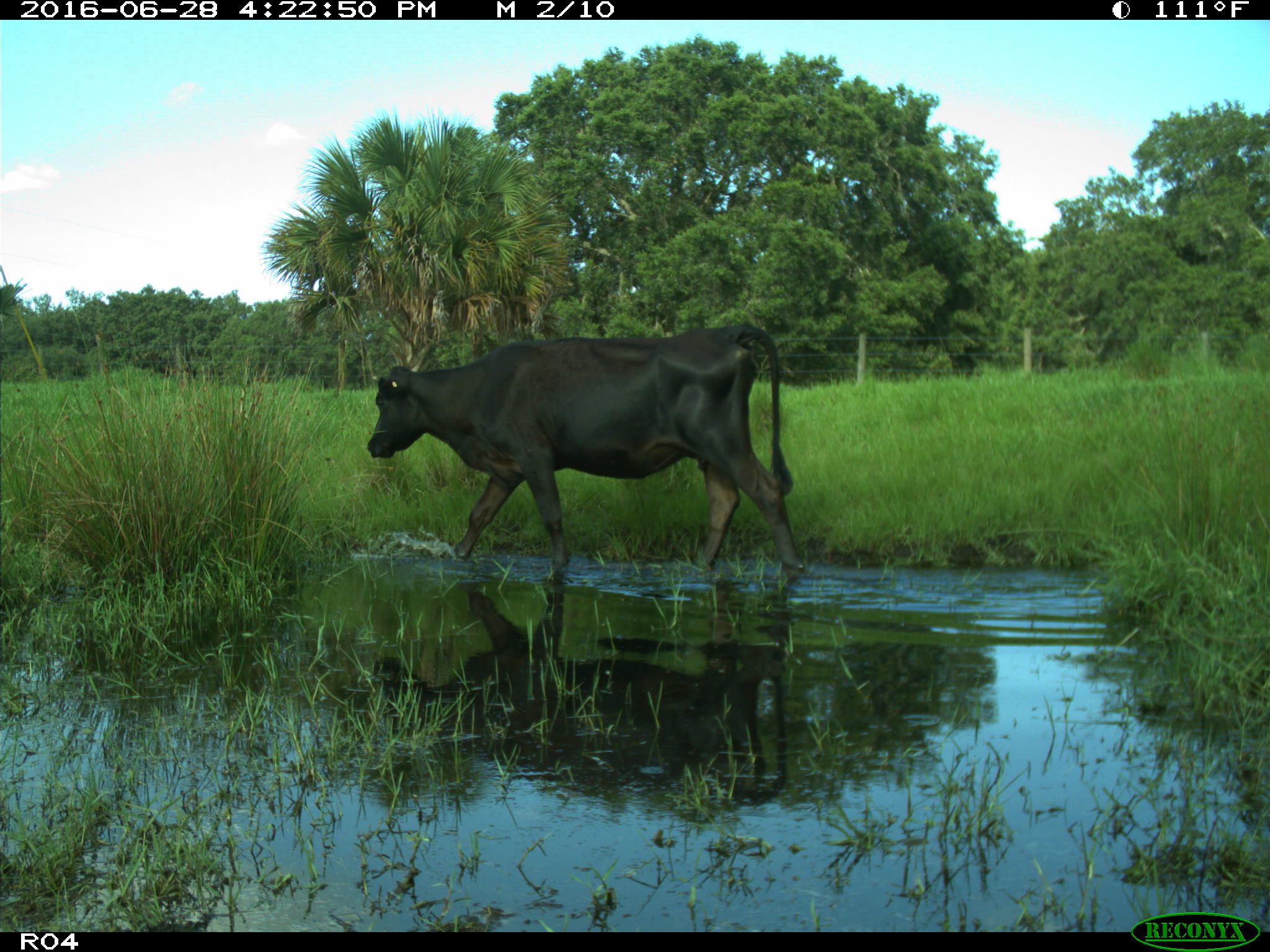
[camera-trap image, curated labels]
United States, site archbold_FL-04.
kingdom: Animalia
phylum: Chordata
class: Mammalia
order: Artiodactyla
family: Bovidae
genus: Bos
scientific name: Bos taurus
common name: domestic cow